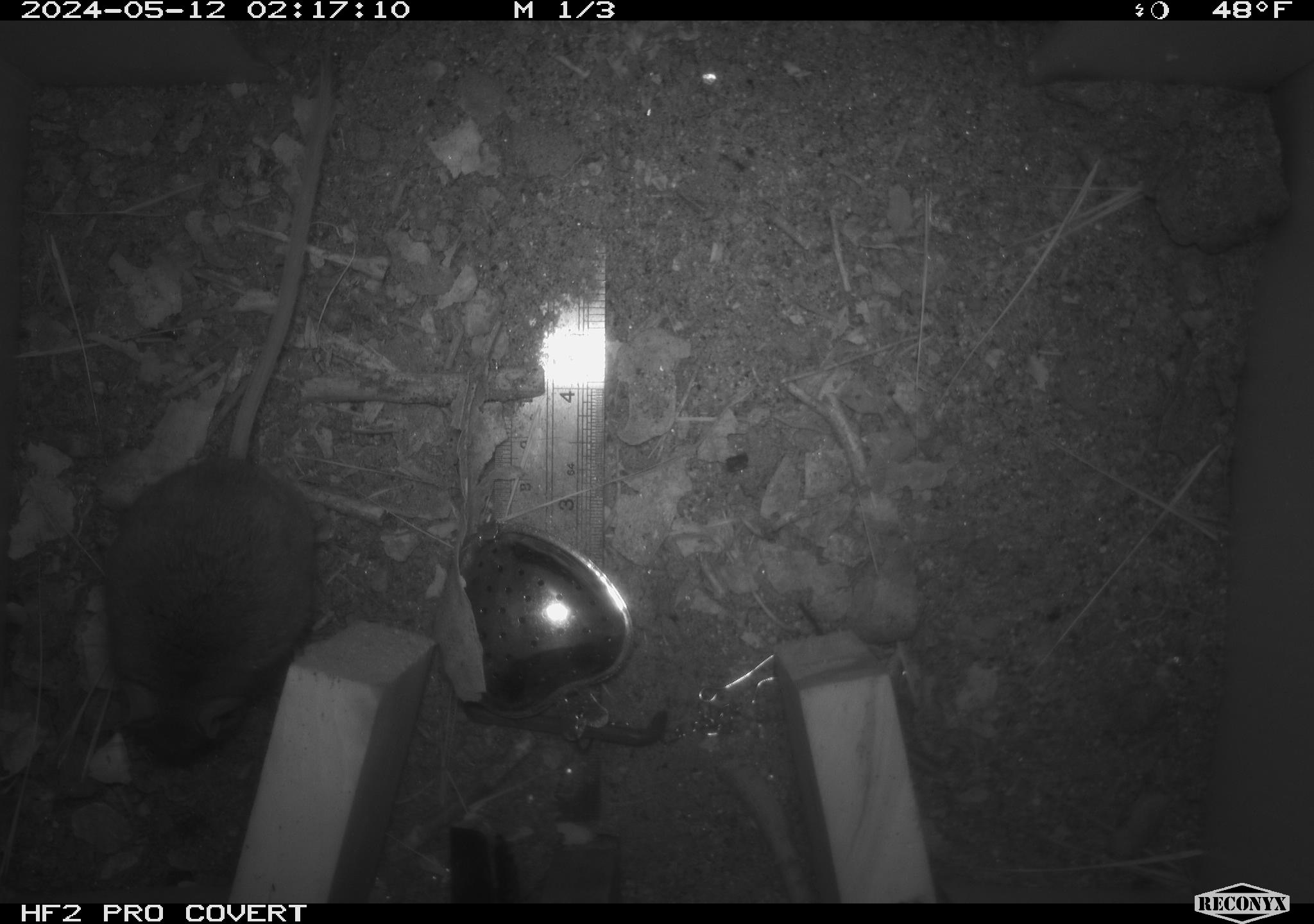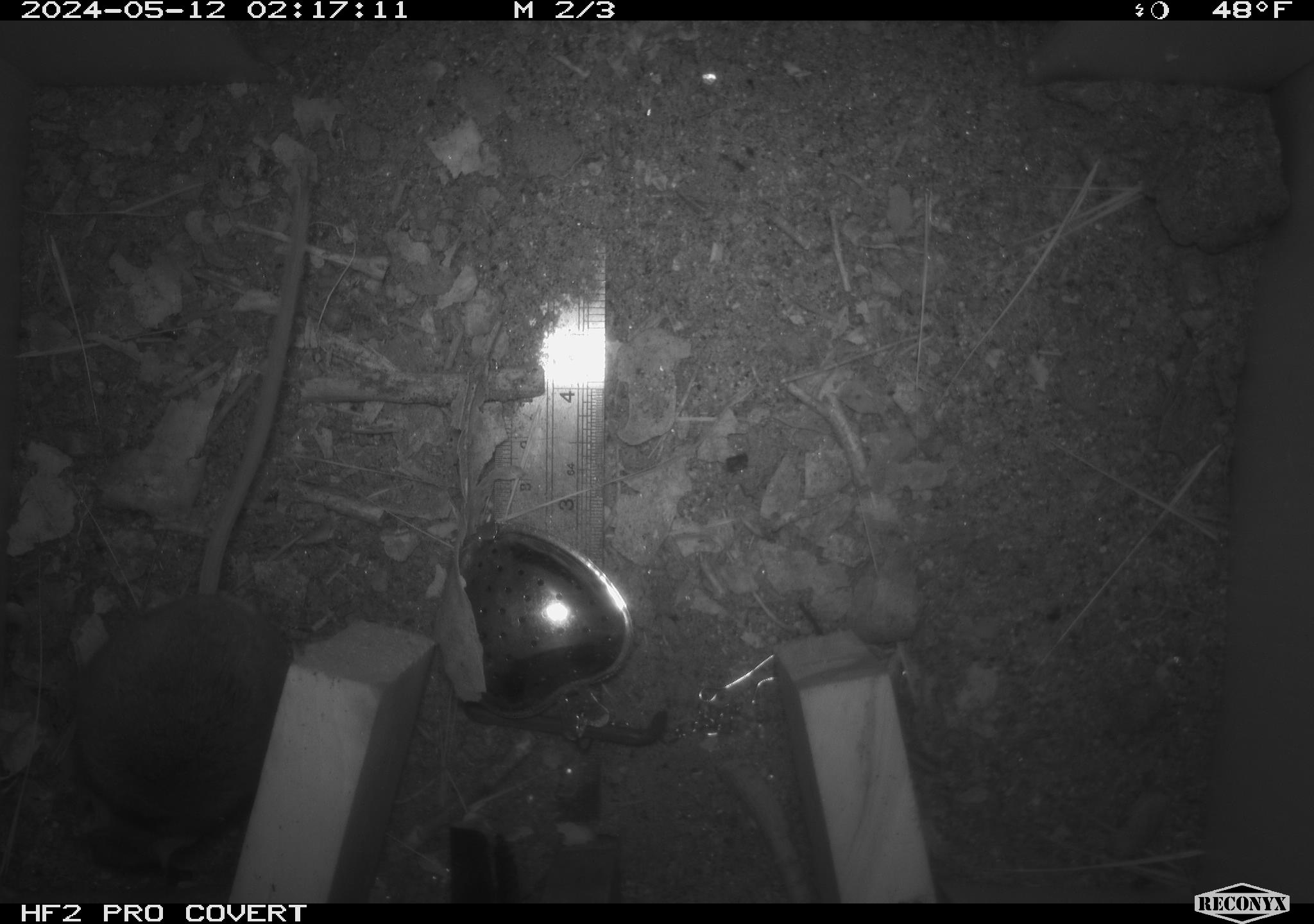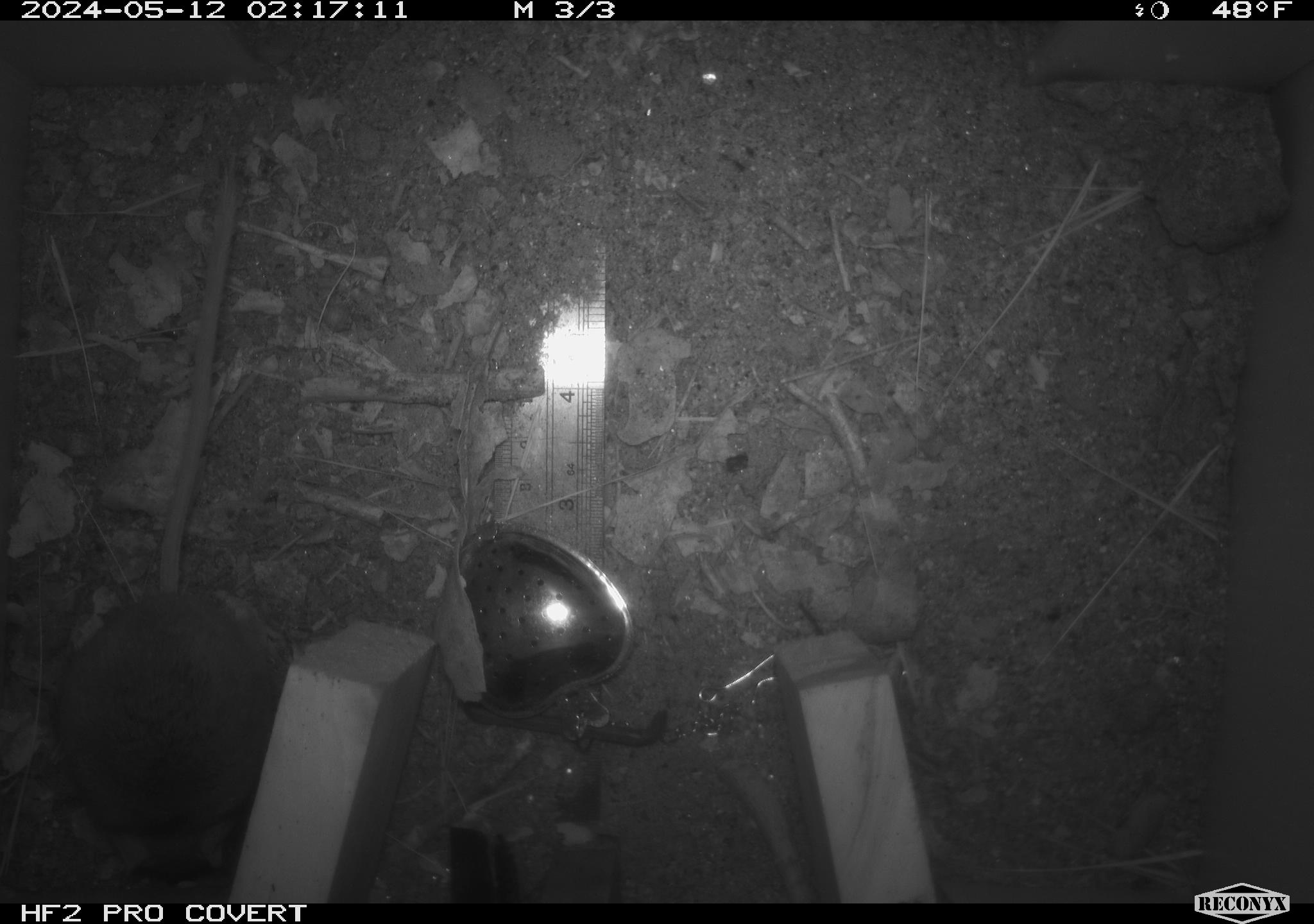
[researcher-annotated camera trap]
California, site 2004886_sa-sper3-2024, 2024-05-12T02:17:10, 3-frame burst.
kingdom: Animalia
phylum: Chordata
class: Mammalia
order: Rodentia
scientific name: Rodentia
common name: mouse species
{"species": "mouse species (Rodentia)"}